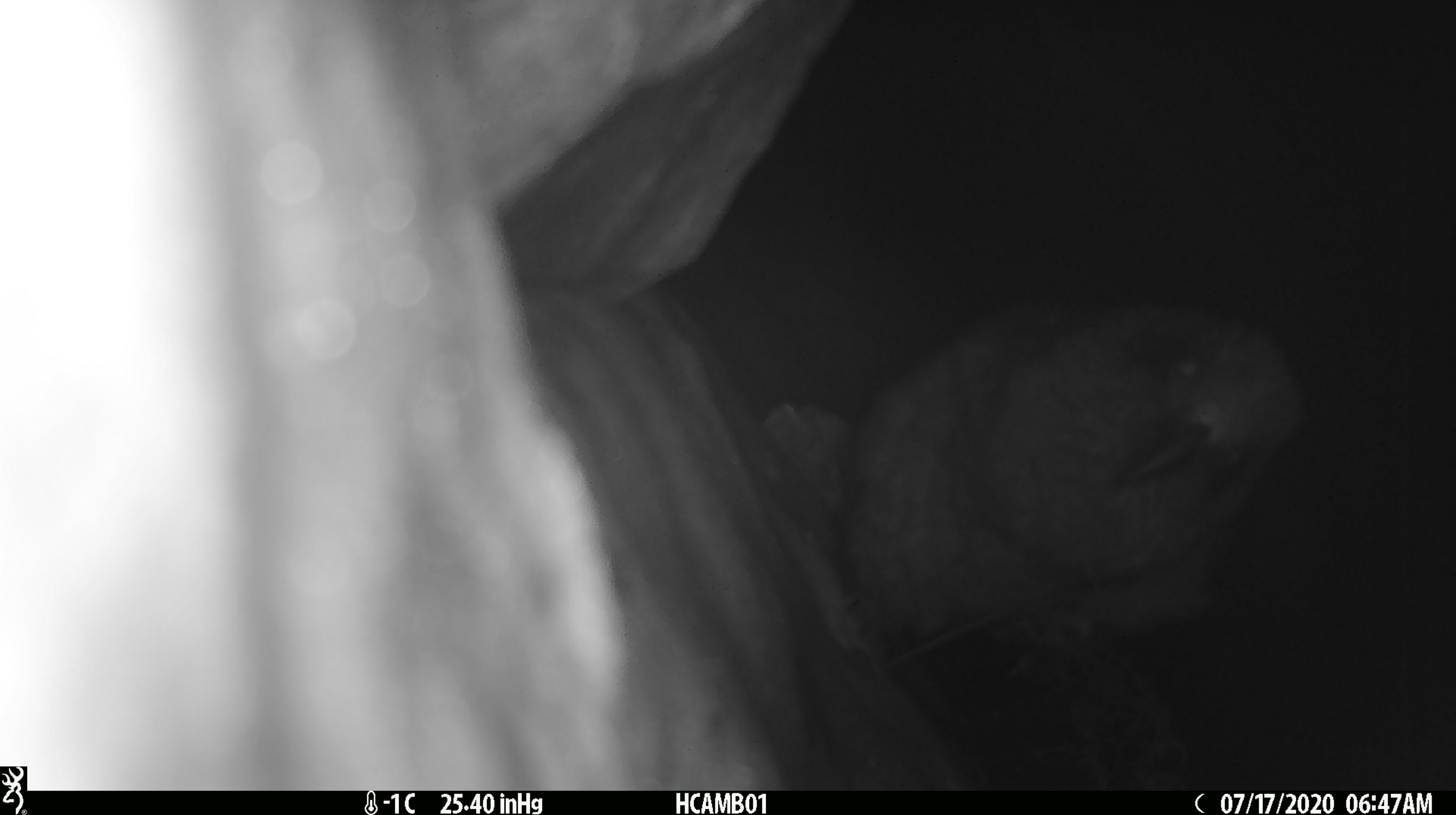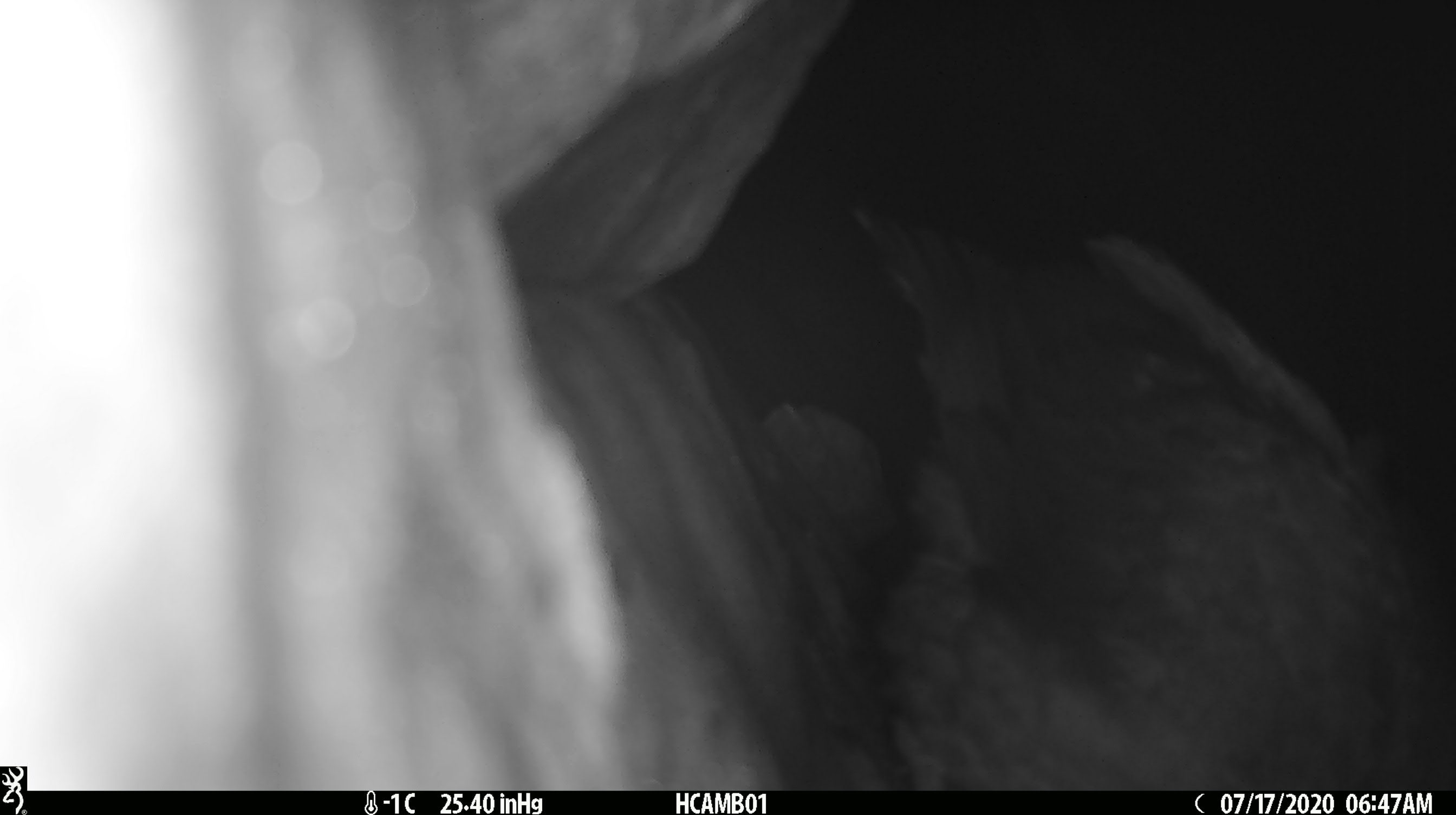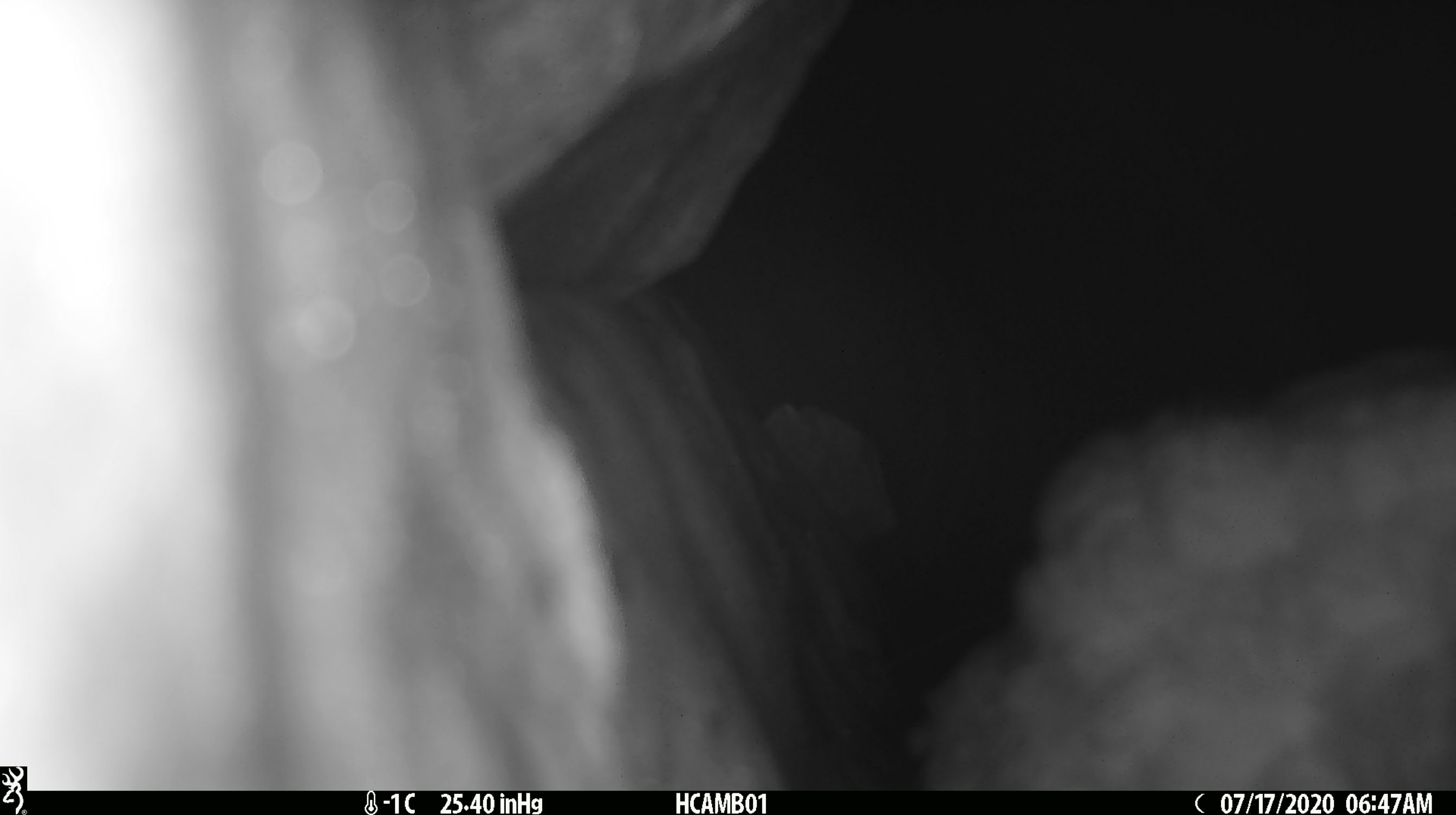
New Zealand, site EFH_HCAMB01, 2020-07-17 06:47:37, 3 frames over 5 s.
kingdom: Animalia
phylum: Chordata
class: Aves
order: Psittaciformes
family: Strigopidae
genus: Nestor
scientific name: Nestor notabilis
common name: kea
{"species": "kea (Nestor notabilis)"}